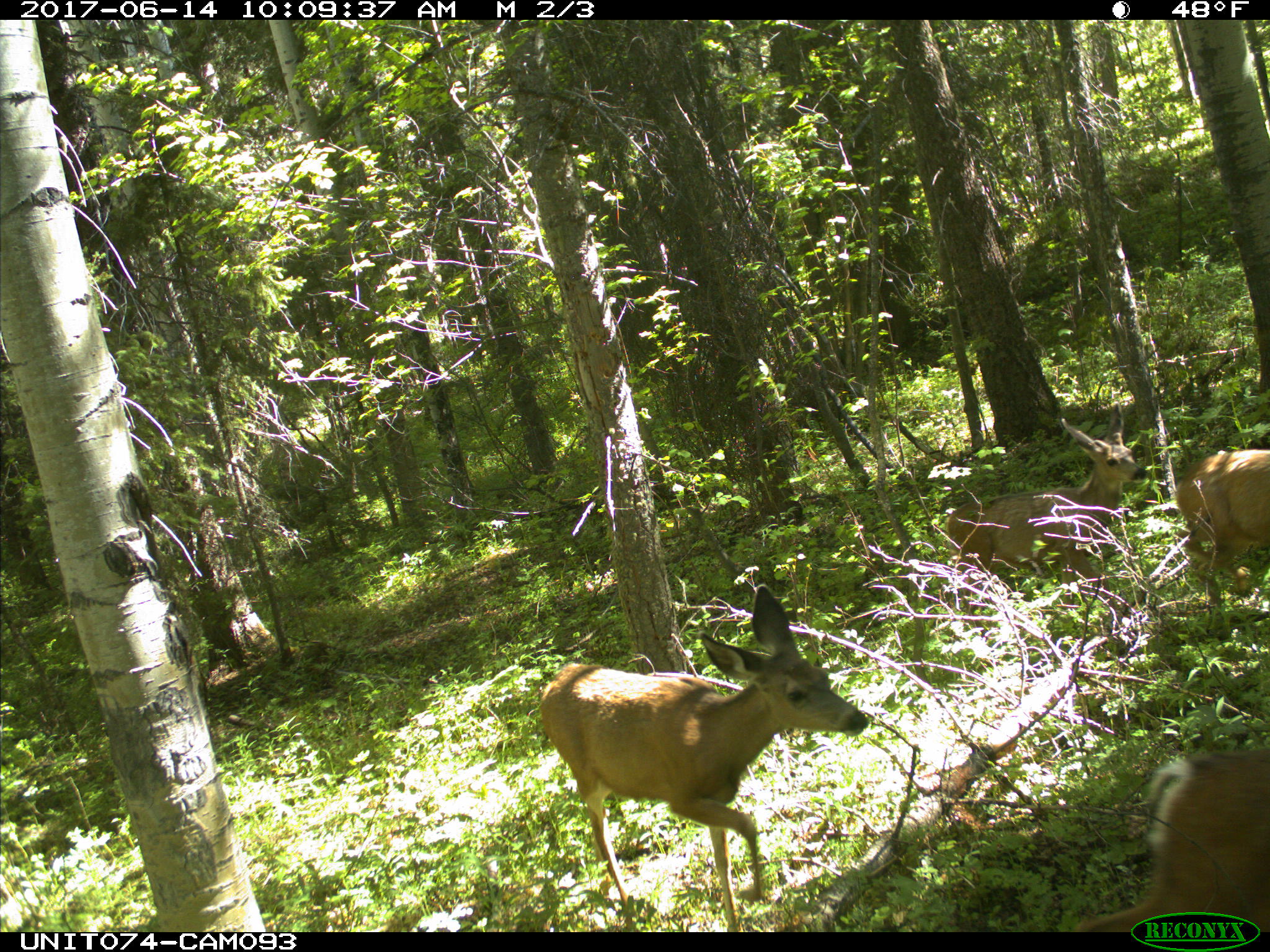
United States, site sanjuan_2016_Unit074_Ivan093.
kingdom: Animalia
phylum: Chordata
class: Mammalia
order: Artiodactyla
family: Cervidae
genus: Odocoileus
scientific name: Odocoileus hemionus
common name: mule deer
Odocoileus hemionus (mule deer).